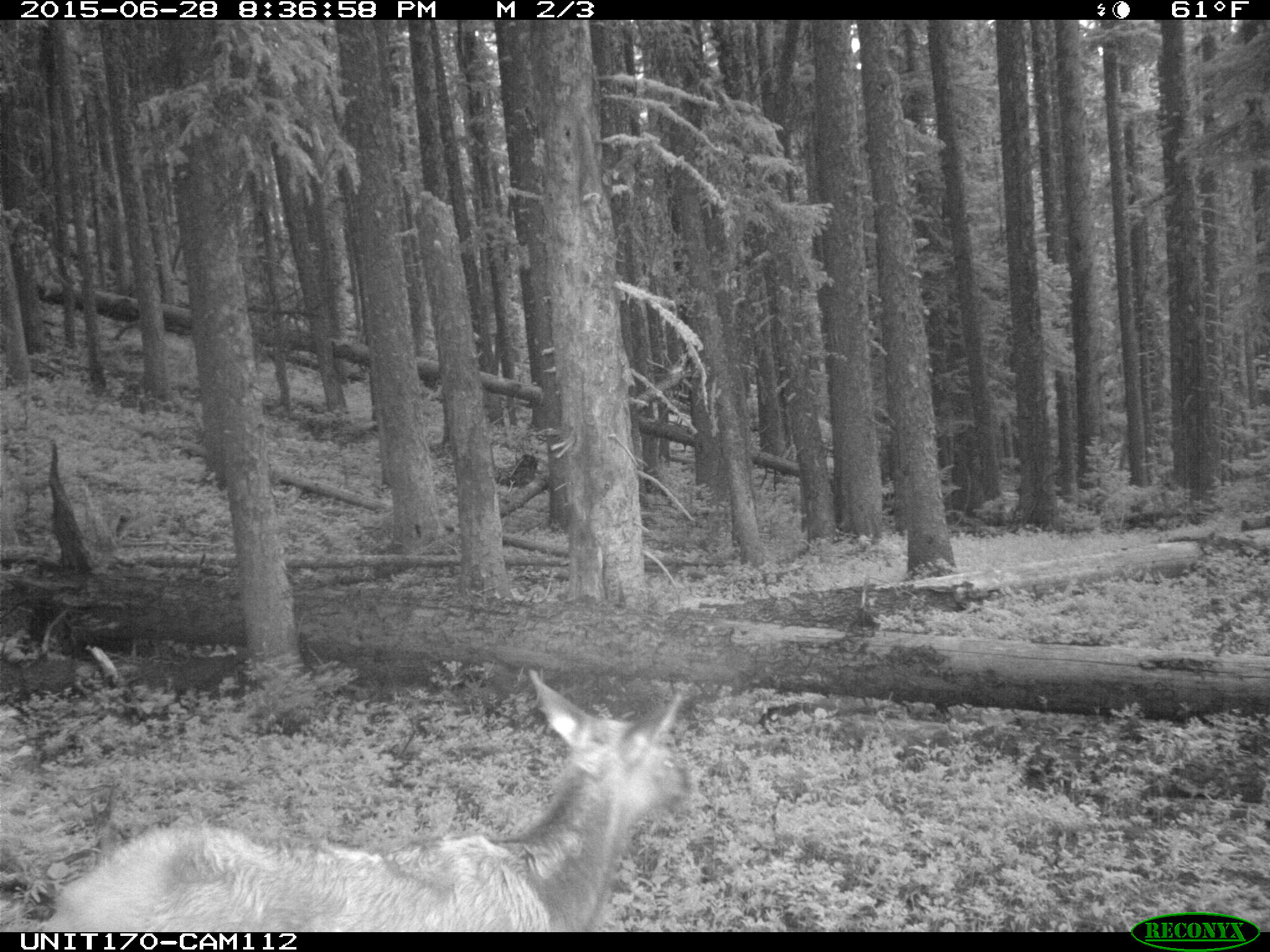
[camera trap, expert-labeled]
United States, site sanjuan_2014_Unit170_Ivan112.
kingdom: Animalia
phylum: Chordata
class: Mammalia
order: Artiodactyla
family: Cervidae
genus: Cervus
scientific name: Cervus elaphus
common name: red deer